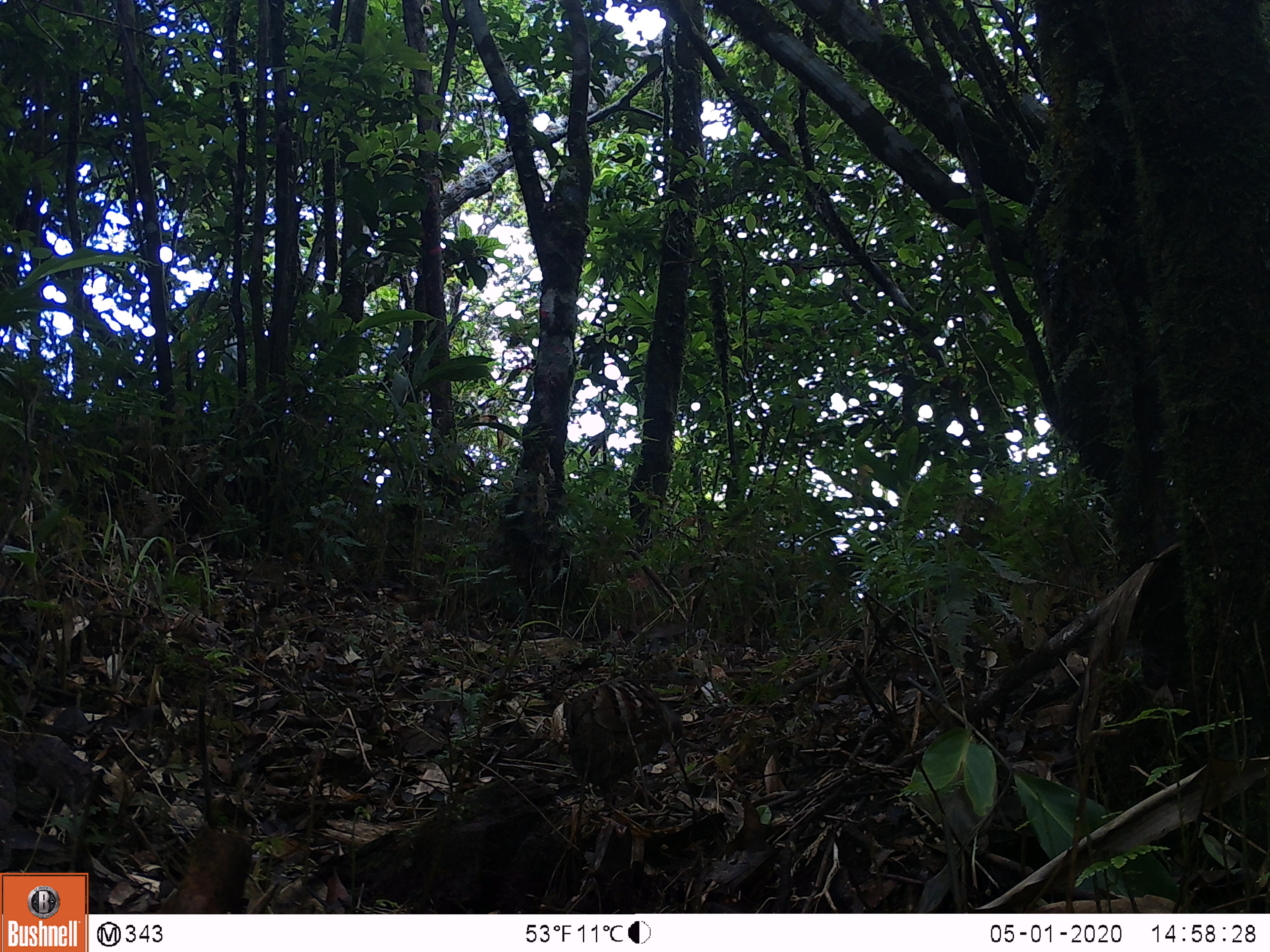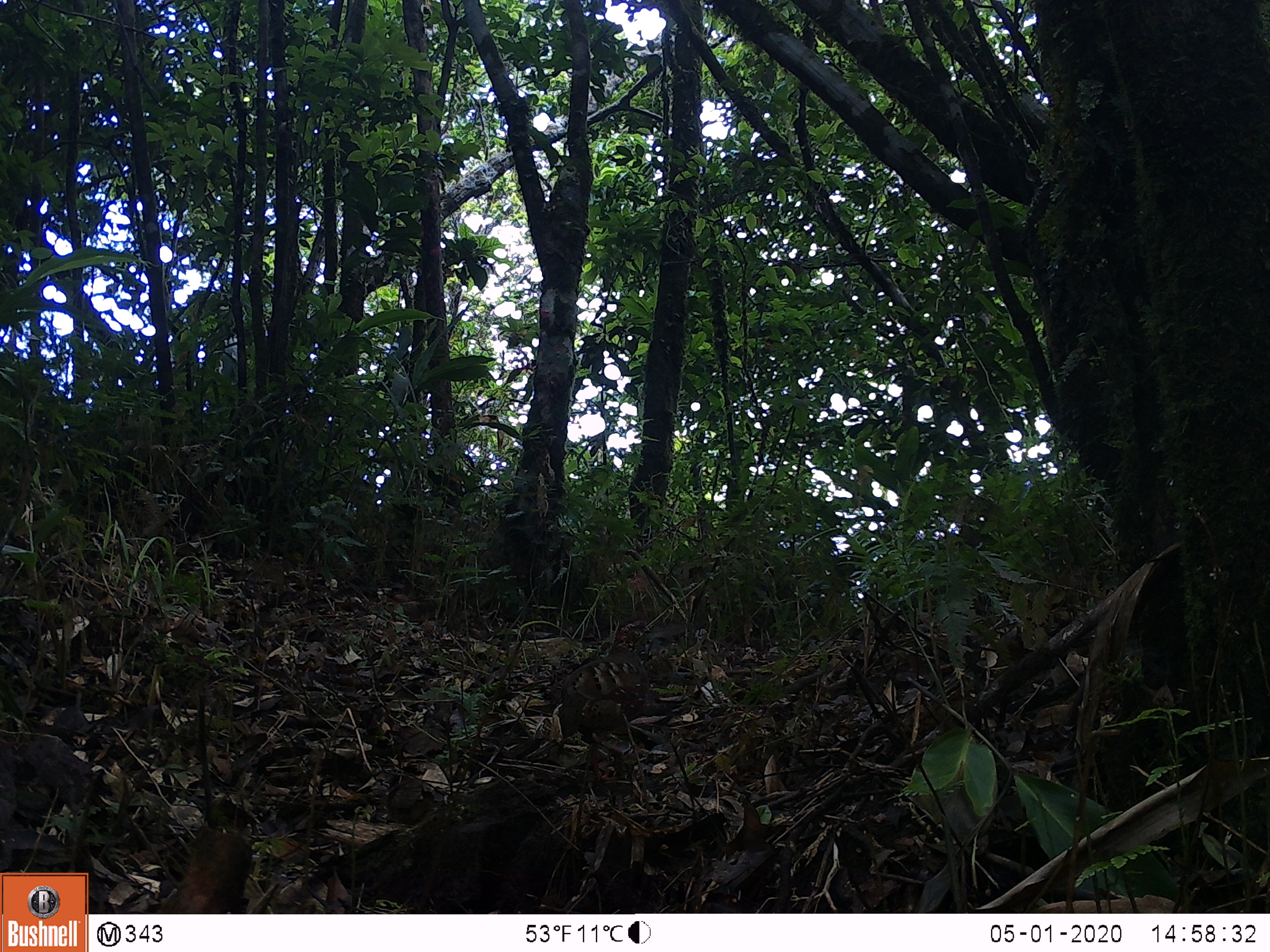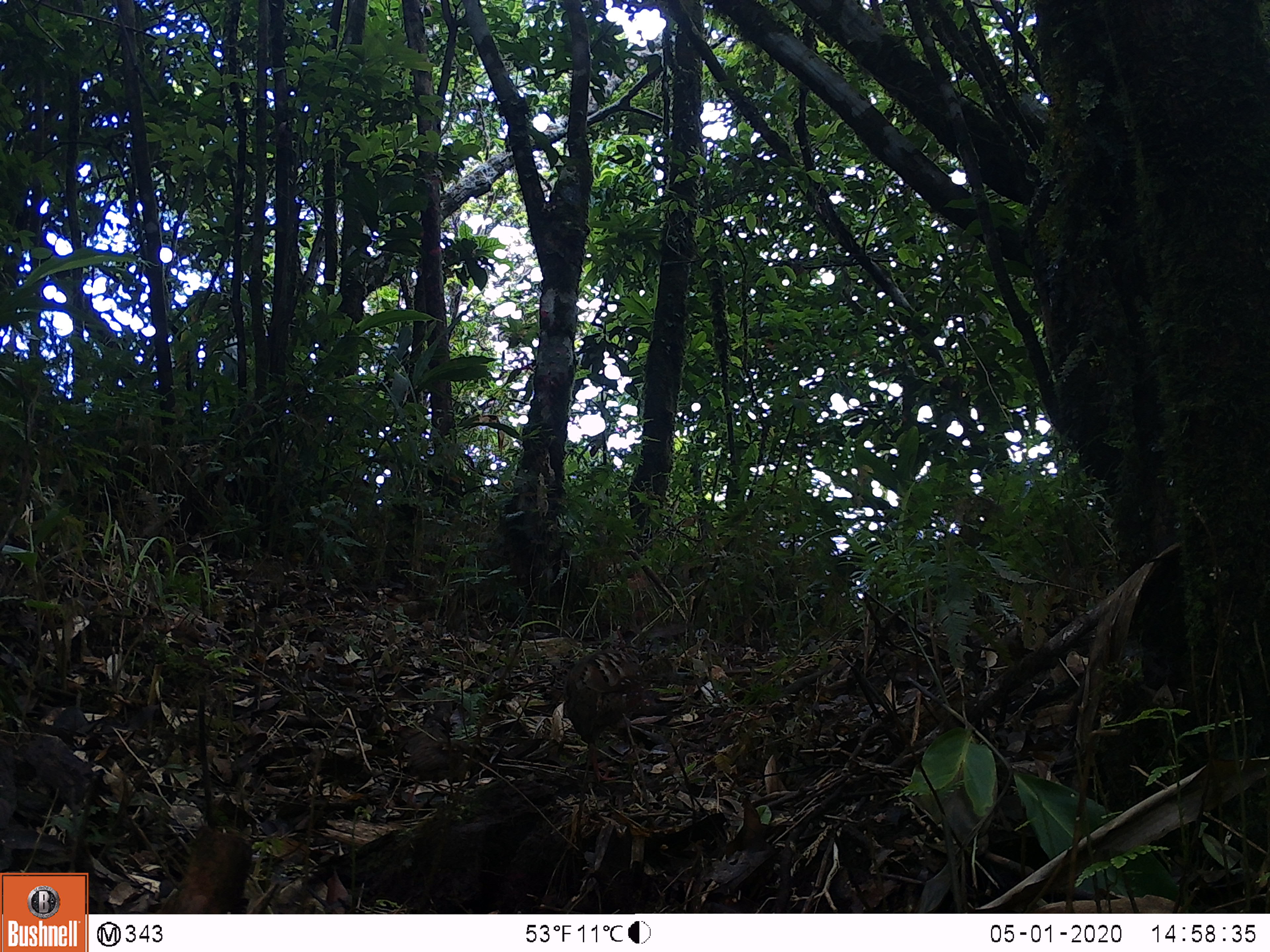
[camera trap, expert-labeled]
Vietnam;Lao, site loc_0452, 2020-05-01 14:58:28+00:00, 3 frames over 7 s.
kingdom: Animalia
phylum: Chordata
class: Aves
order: Galliformes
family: Phasianidae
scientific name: Phasianidae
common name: partridge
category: unidentified partridge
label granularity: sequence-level